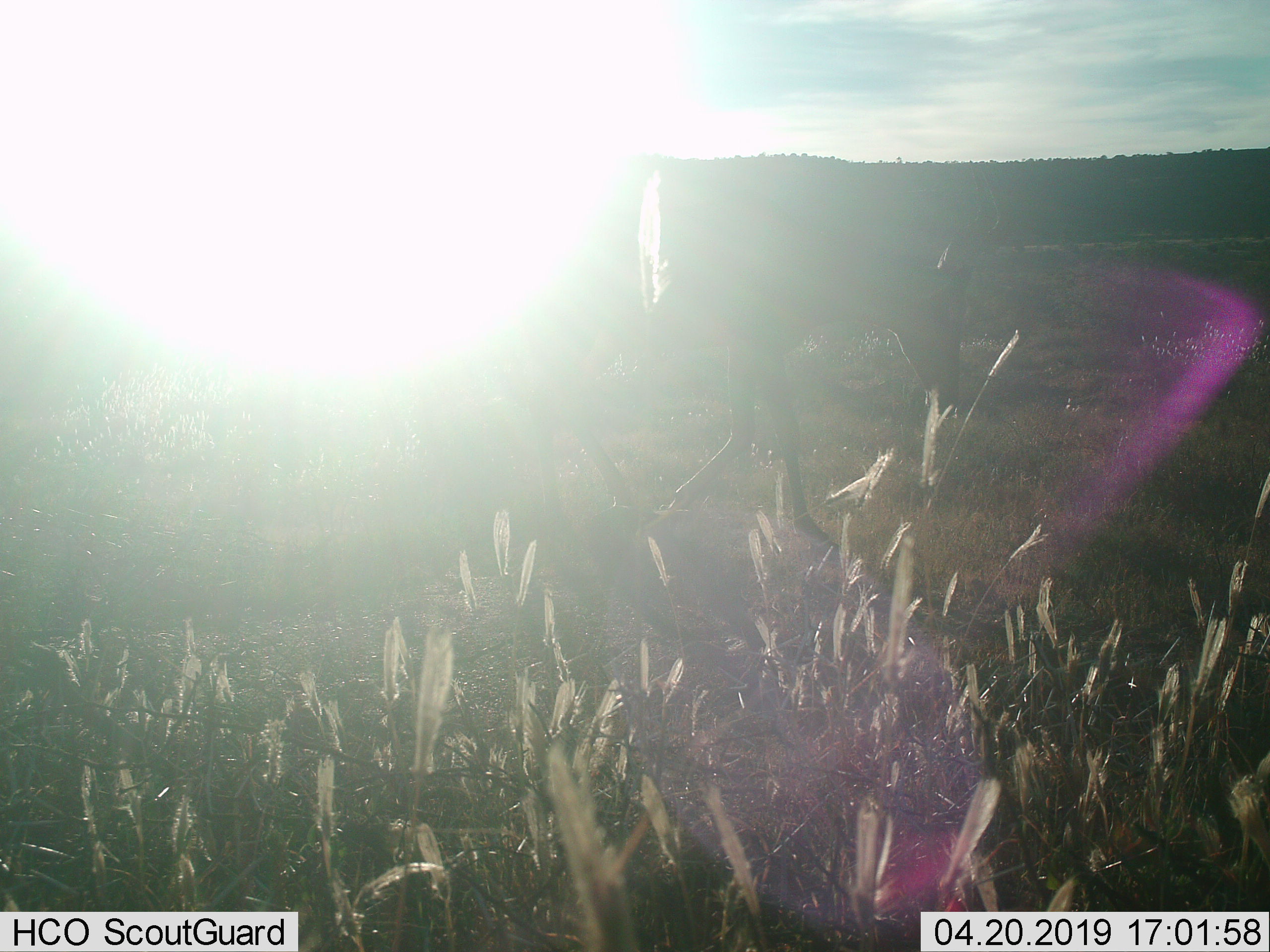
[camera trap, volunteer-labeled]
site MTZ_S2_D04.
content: unidentified animal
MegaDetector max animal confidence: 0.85